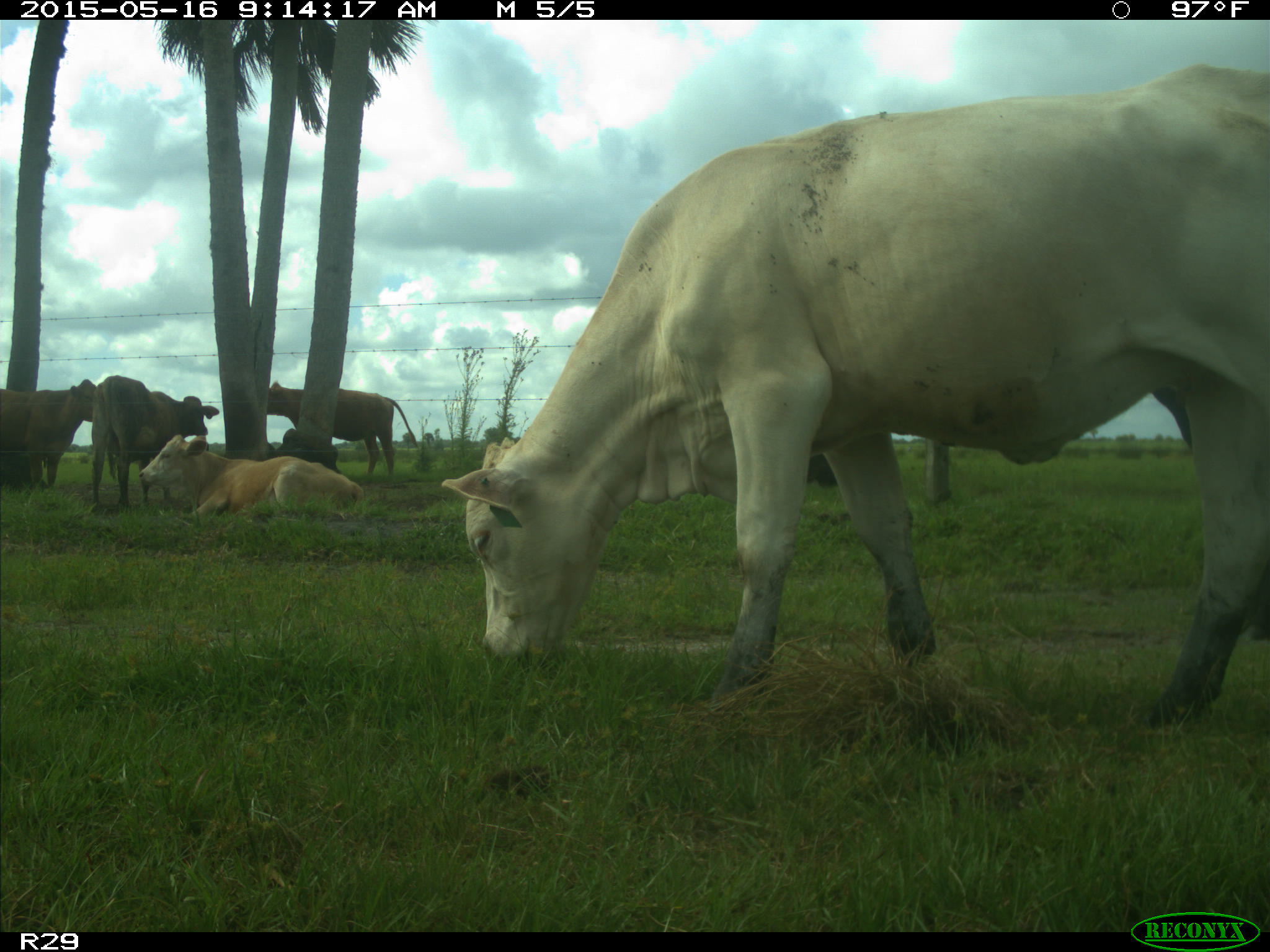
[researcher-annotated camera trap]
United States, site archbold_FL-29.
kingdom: Animalia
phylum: Chordata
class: Mammalia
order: Artiodactyla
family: Bovidae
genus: Bos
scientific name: Bos taurus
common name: domestic cow